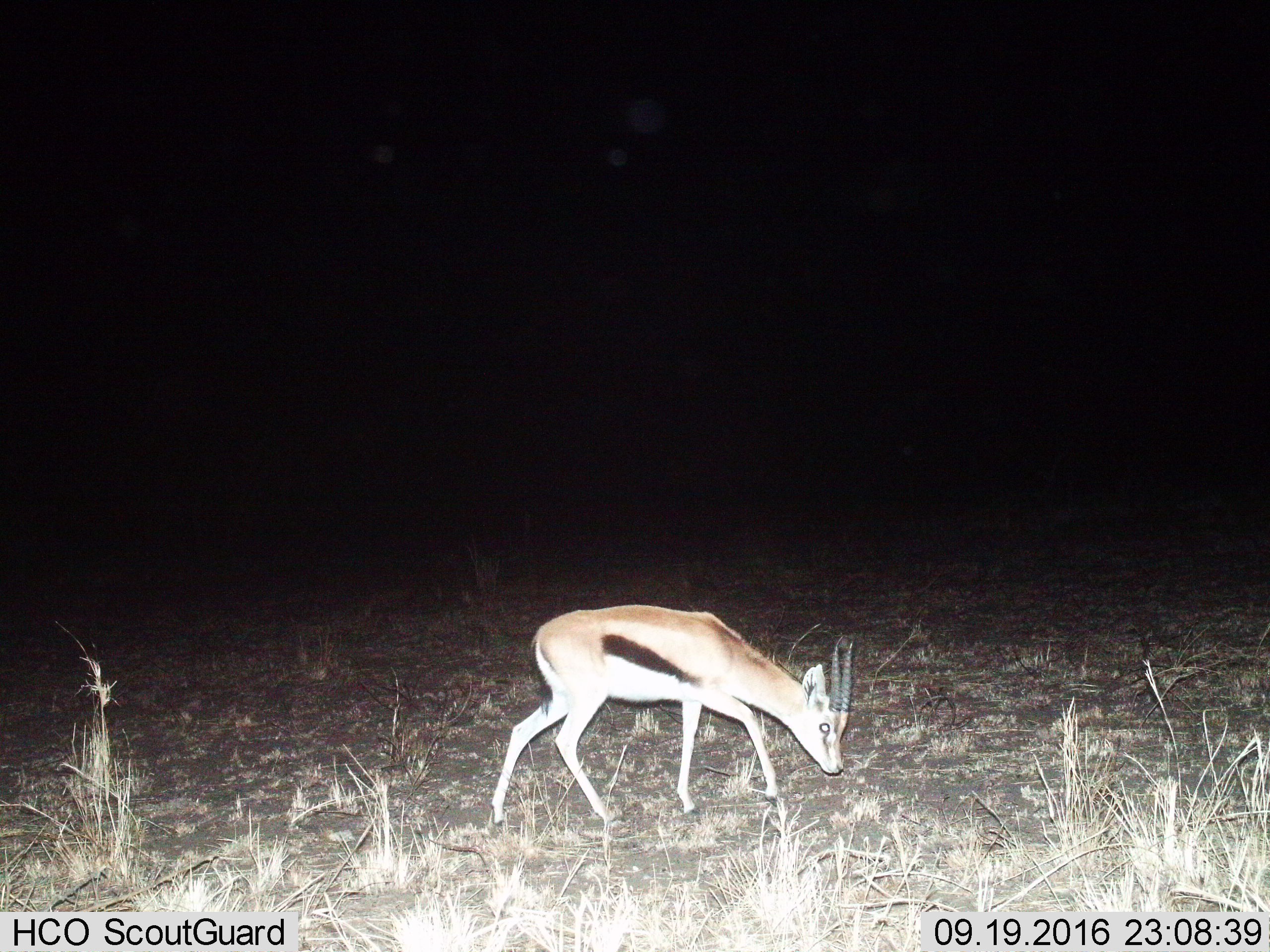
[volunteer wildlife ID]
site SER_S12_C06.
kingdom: Animalia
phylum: Chordata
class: Mammalia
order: Artiodactyla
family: Bovidae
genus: Eudorcas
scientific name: Eudorcas thomsonii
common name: thomson's gazelle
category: gazellethomsons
Gazellethomsons (thomson's gazelle) (Eudorcas thomsonii), count 1. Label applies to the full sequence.